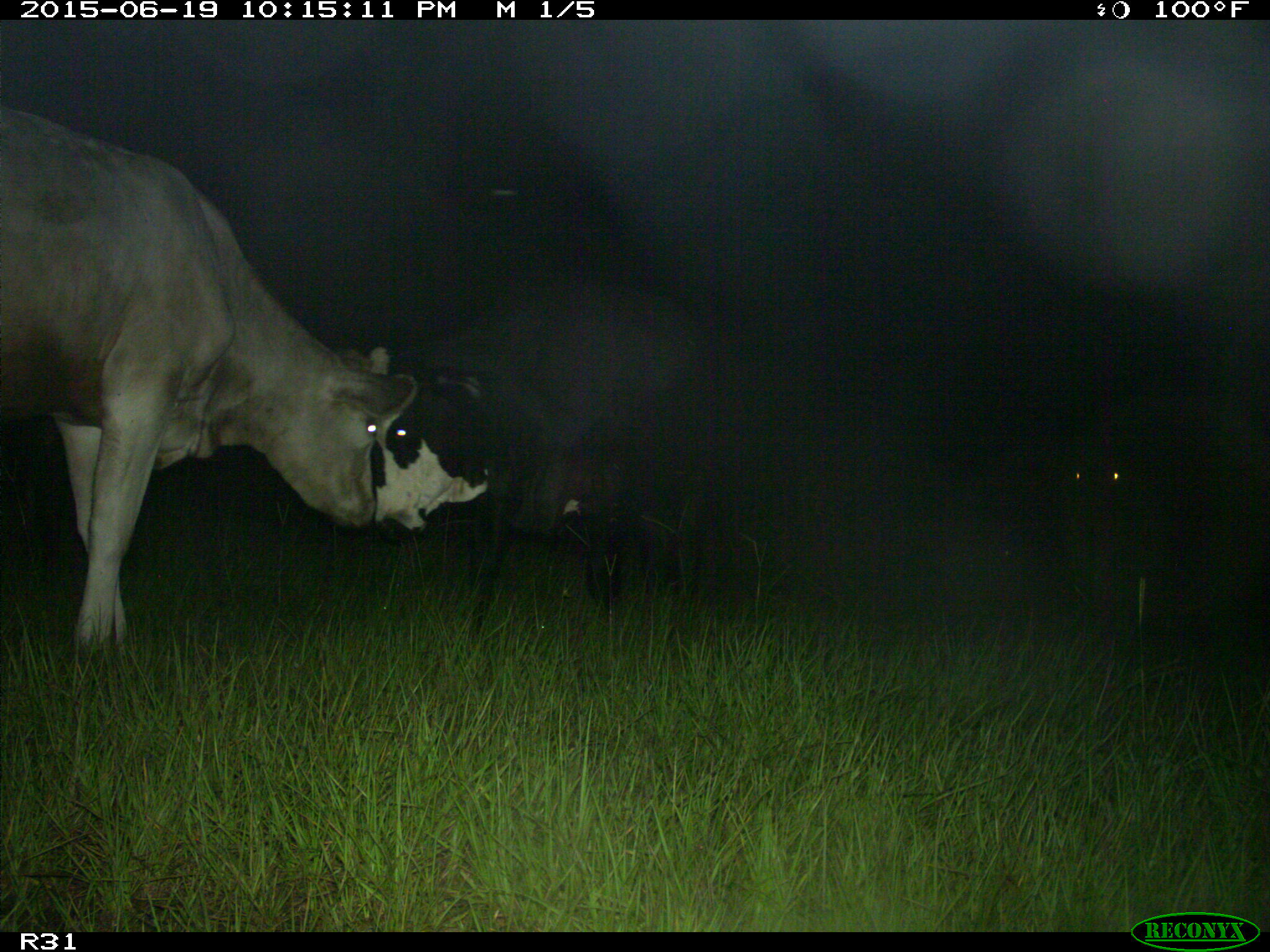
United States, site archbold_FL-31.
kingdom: Animalia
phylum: Chordata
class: Mammalia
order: Artiodactyla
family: Bovidae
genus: Bos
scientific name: Bos taurus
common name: domestic cow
Bos taurus (domestic cow).